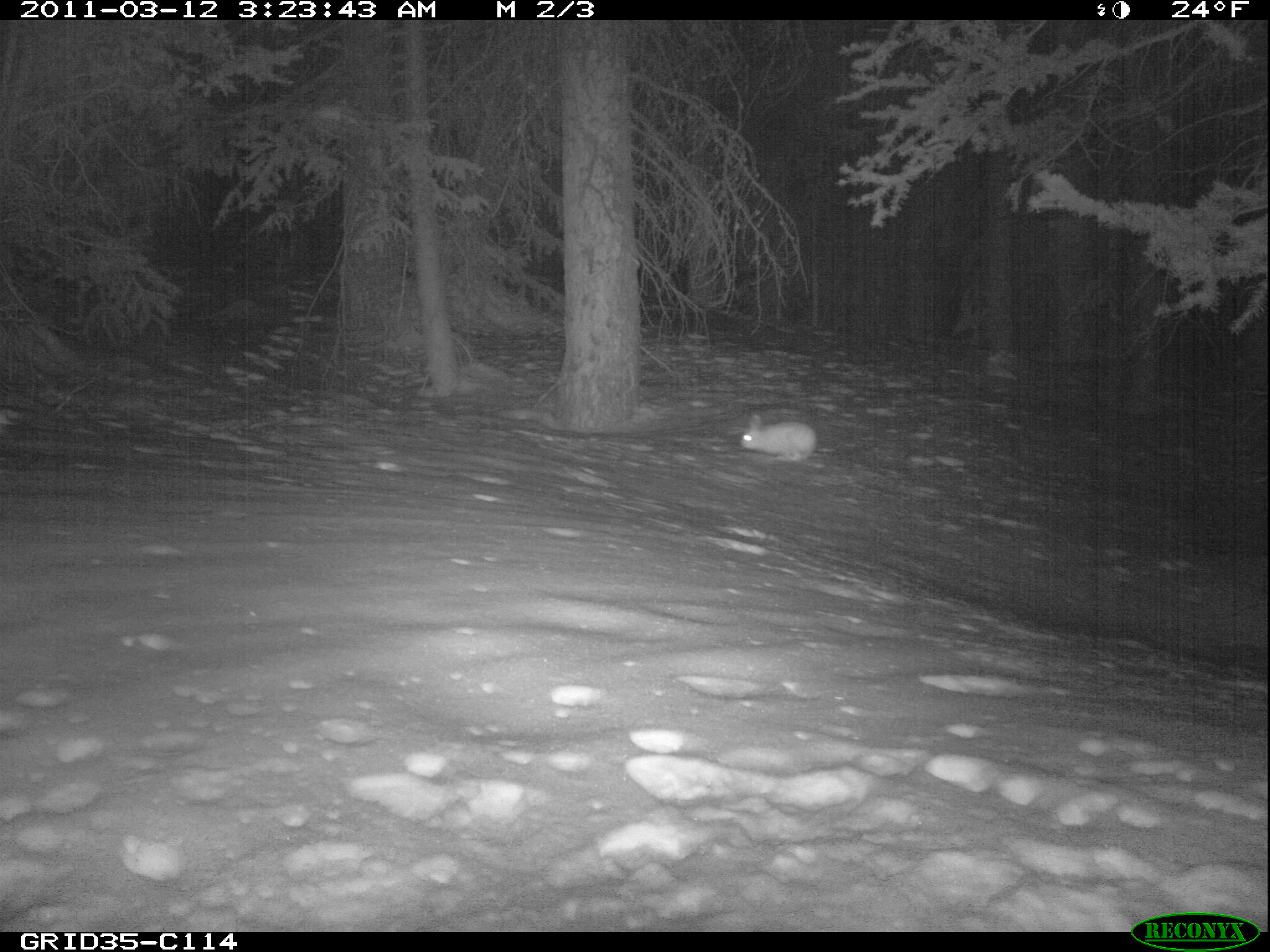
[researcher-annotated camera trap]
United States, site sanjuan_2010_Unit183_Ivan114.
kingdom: Animalia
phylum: Chordata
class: Mammalia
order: Lagomorpha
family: Leporidae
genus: Lepus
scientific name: Lepus americanus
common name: snowshoe hare